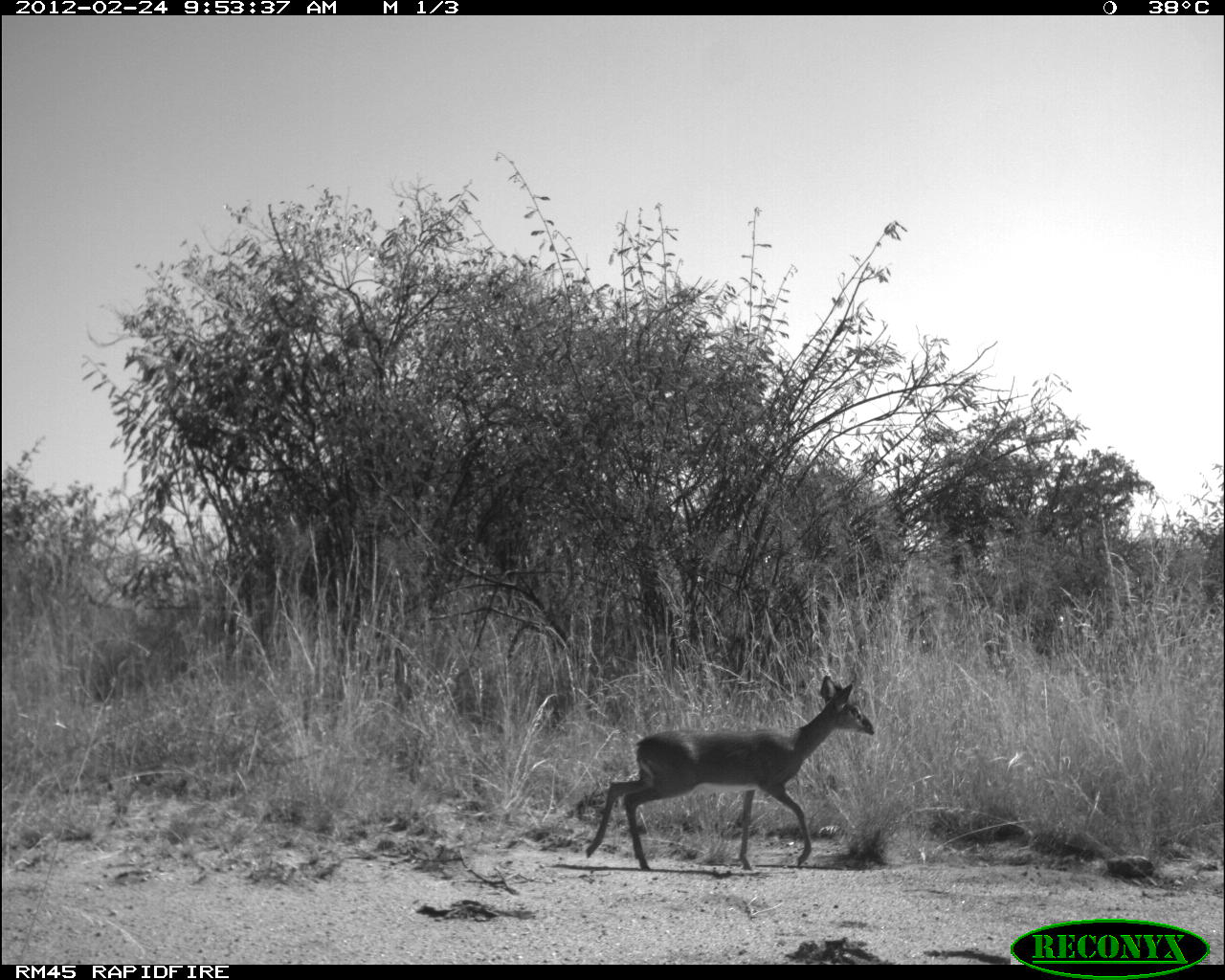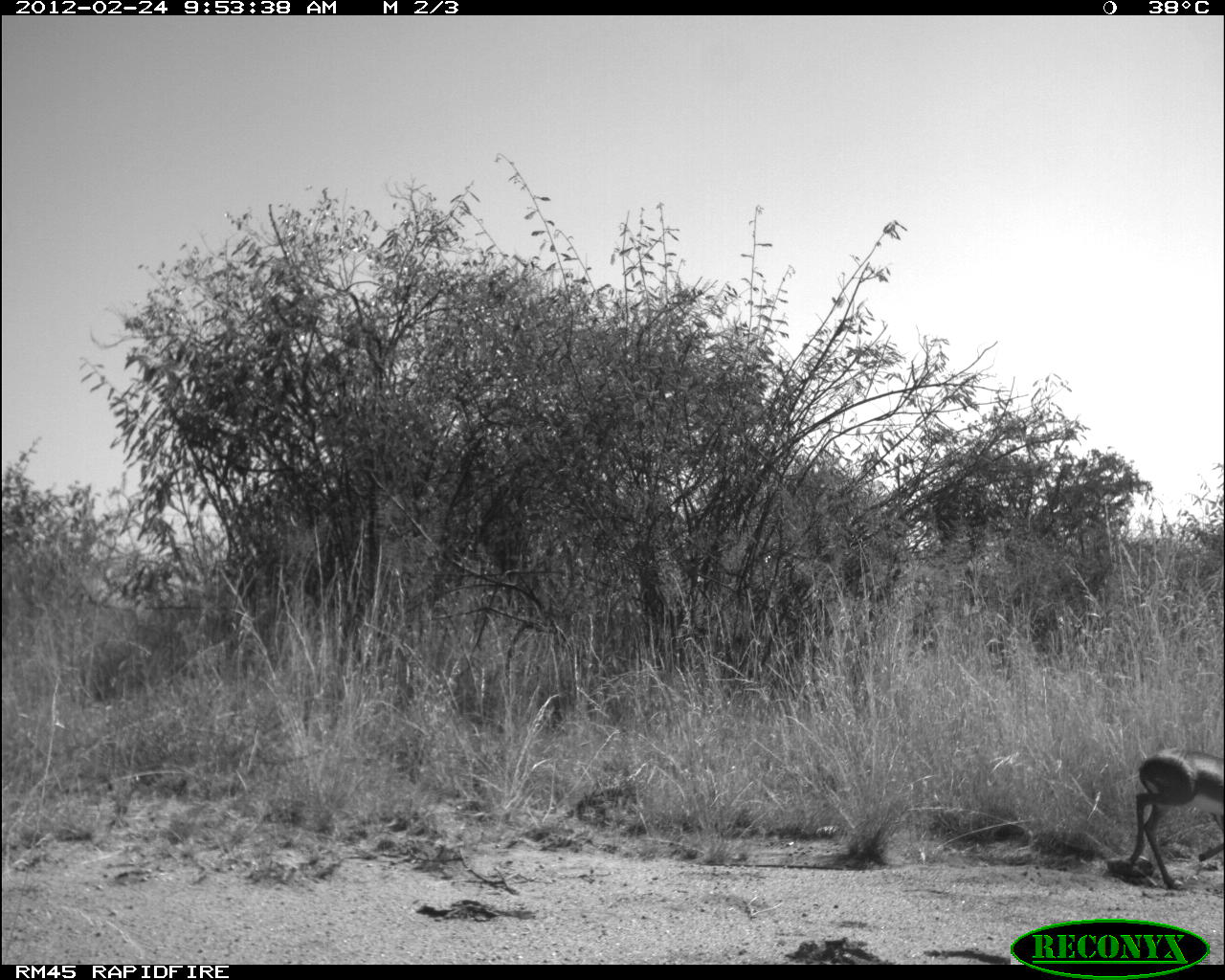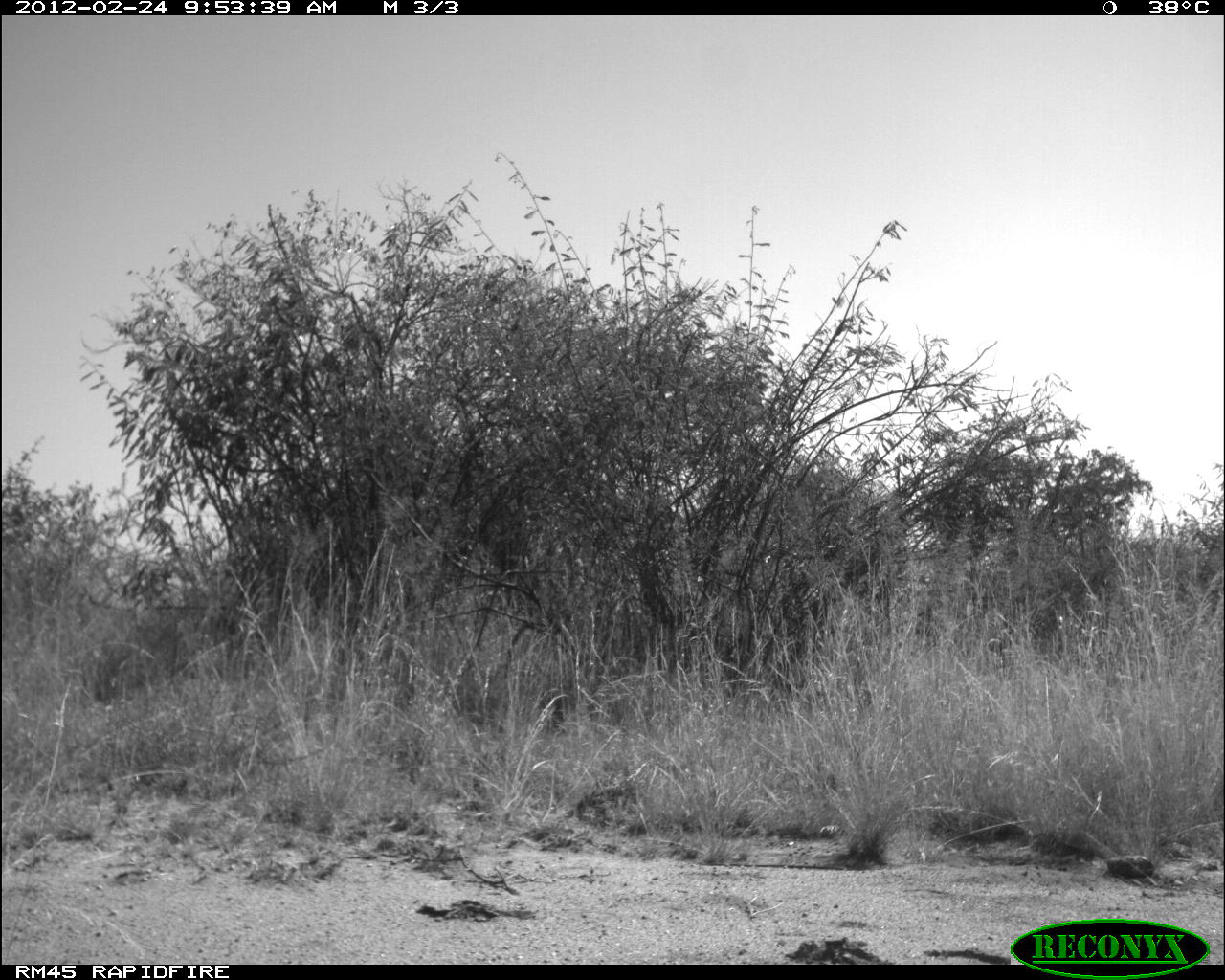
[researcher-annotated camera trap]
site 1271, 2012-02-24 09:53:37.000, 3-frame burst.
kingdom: Animalia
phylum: Chordata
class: Mammalia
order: Artiodactyla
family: Bovidae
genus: Madoqua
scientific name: Madoqua guentheri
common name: günther's dik-dik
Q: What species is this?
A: Madoqua guentheri (günther's dik-dik).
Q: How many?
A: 1.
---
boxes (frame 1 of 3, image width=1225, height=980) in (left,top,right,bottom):
madoqua guentheri: (581,665,876,871)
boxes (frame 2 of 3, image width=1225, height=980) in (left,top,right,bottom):
madoqua guentheri: (1120,741,1225,887)